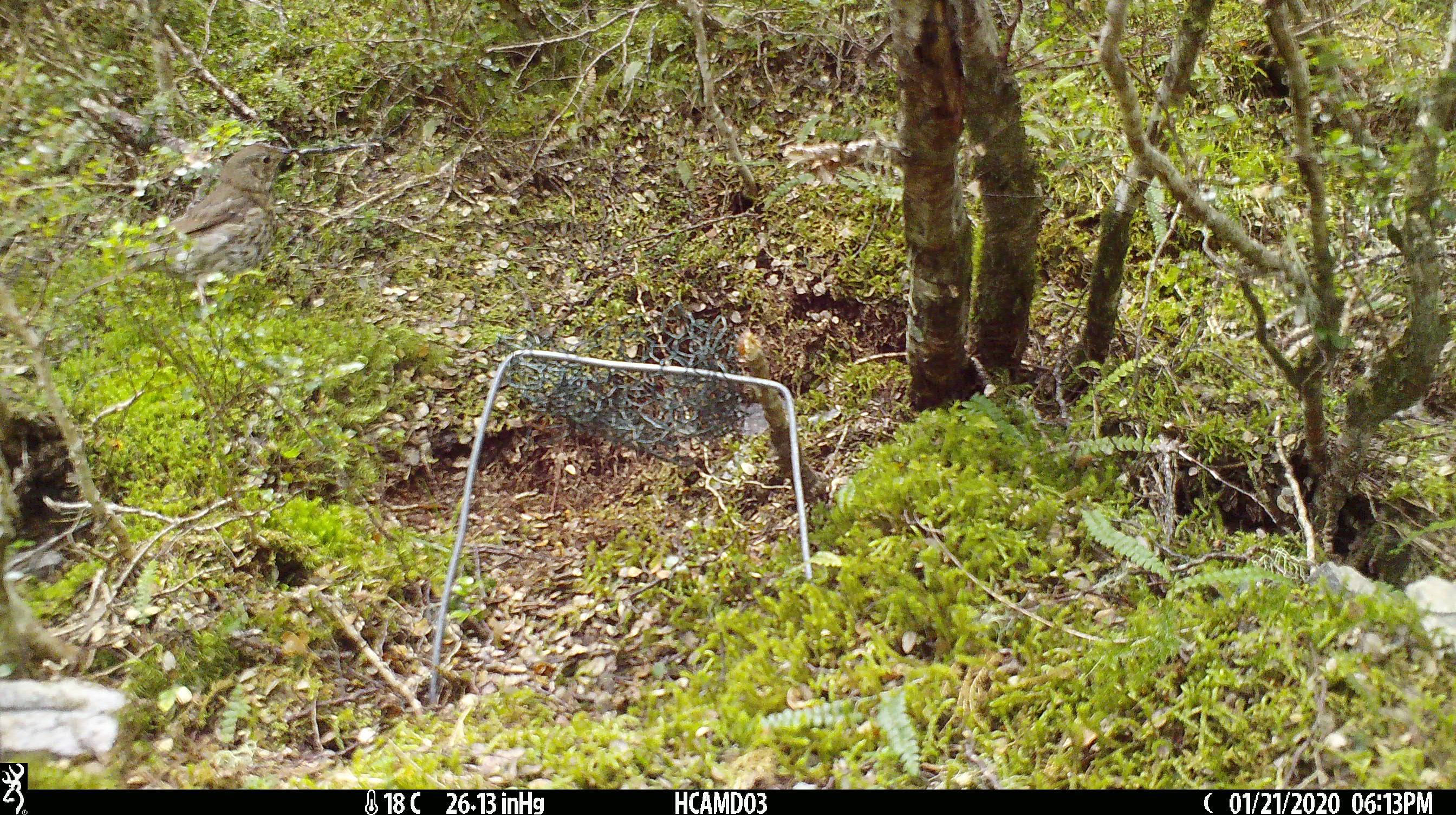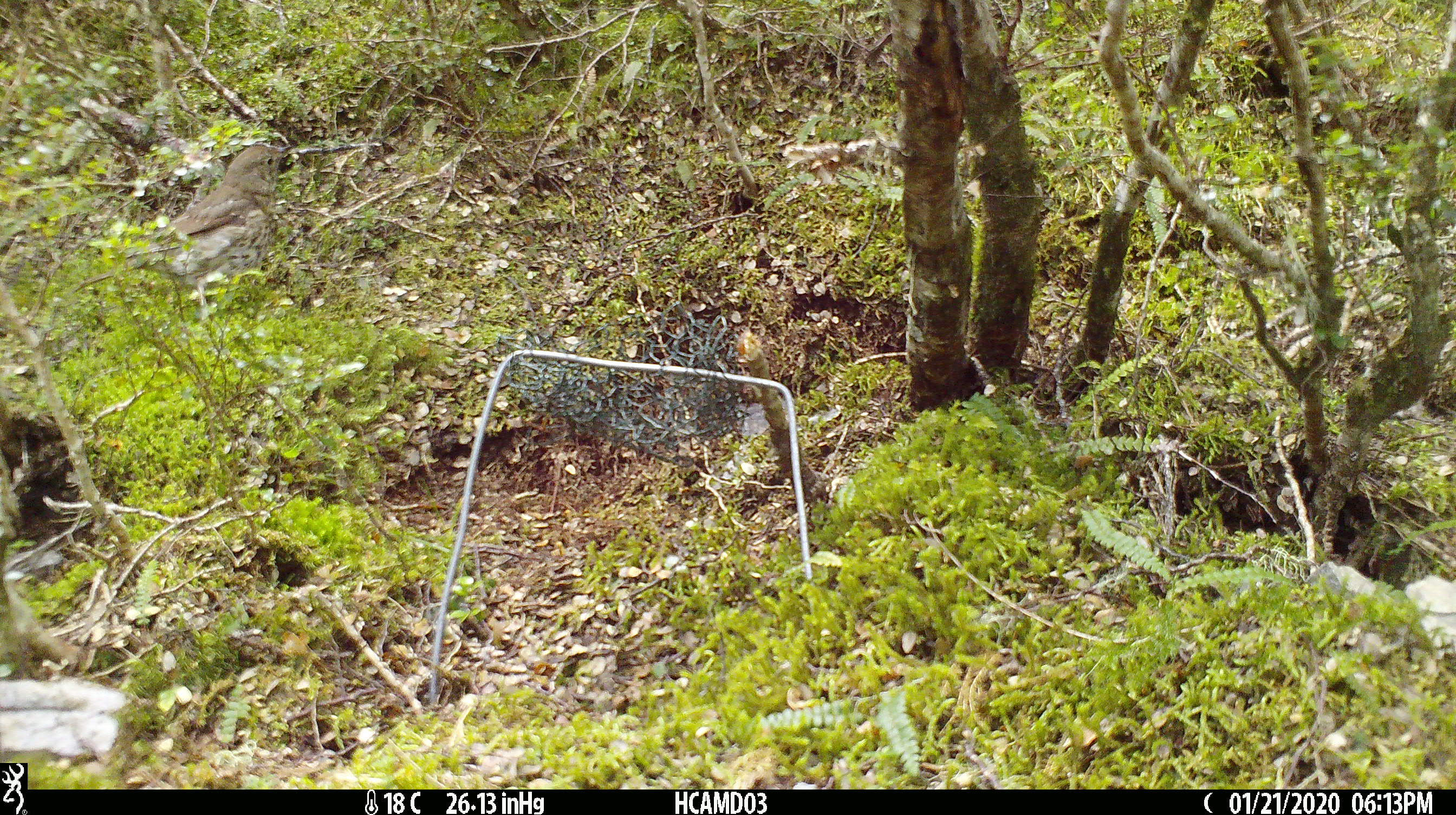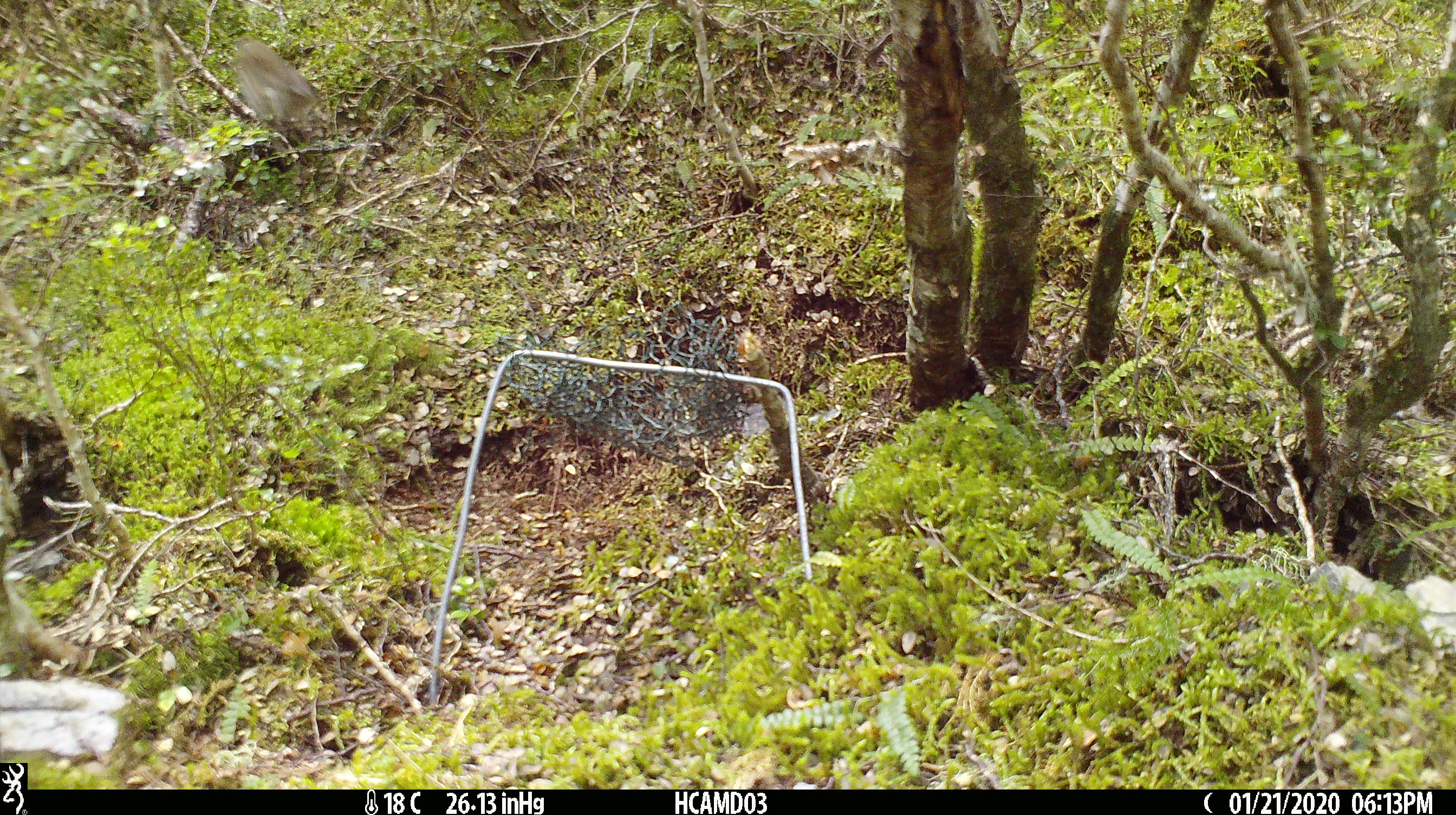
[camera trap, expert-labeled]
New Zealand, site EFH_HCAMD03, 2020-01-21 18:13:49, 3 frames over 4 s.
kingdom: Animalia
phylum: Chordata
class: Aves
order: Passeriformes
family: Turdidae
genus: Turdus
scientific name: Turdus philomelos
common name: song thrush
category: thrush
Thrush (song thrush) (Turdus philomelos).